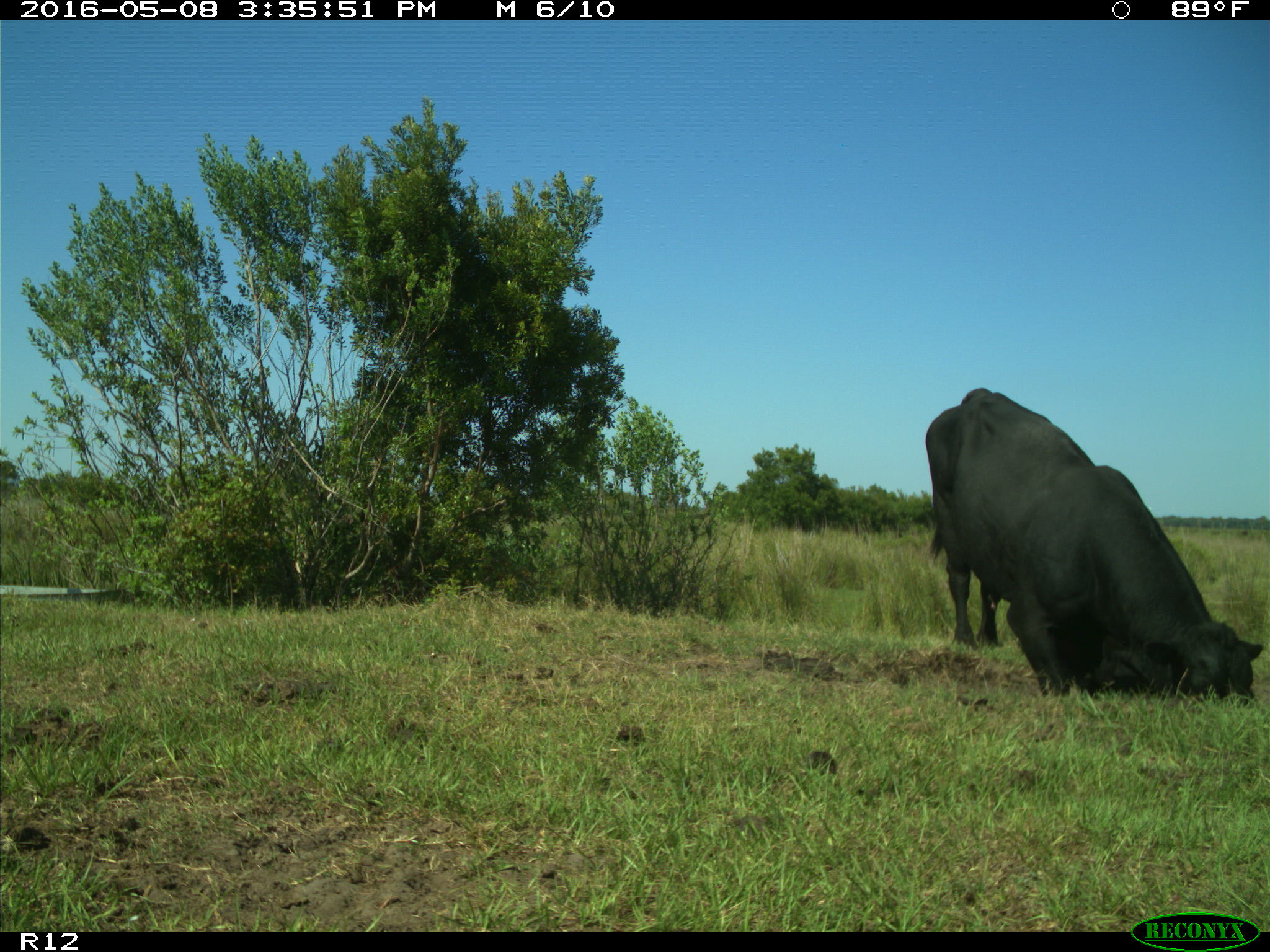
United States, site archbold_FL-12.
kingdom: Animalia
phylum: Chordata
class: Mammalia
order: Artiodactyla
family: Bovidae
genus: Bos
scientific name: Bos taurus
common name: domestic cow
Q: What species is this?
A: Bos taurus (domestic cow).